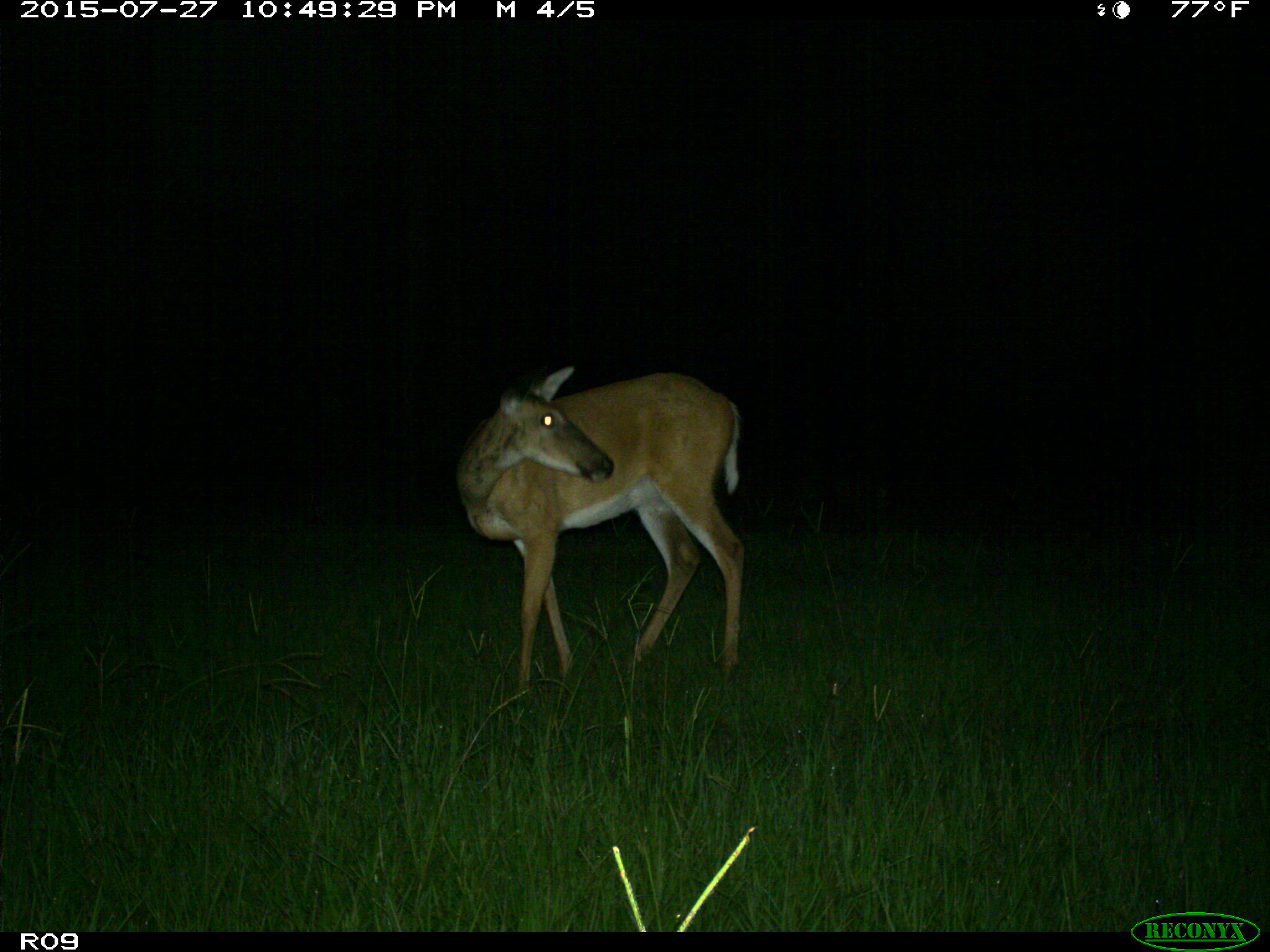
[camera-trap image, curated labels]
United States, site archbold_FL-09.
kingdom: Animalia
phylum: Chordata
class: Mammalia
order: Artiodactyla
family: Cervidae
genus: Odocoileus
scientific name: Odocoileus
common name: deer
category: unidentified deer